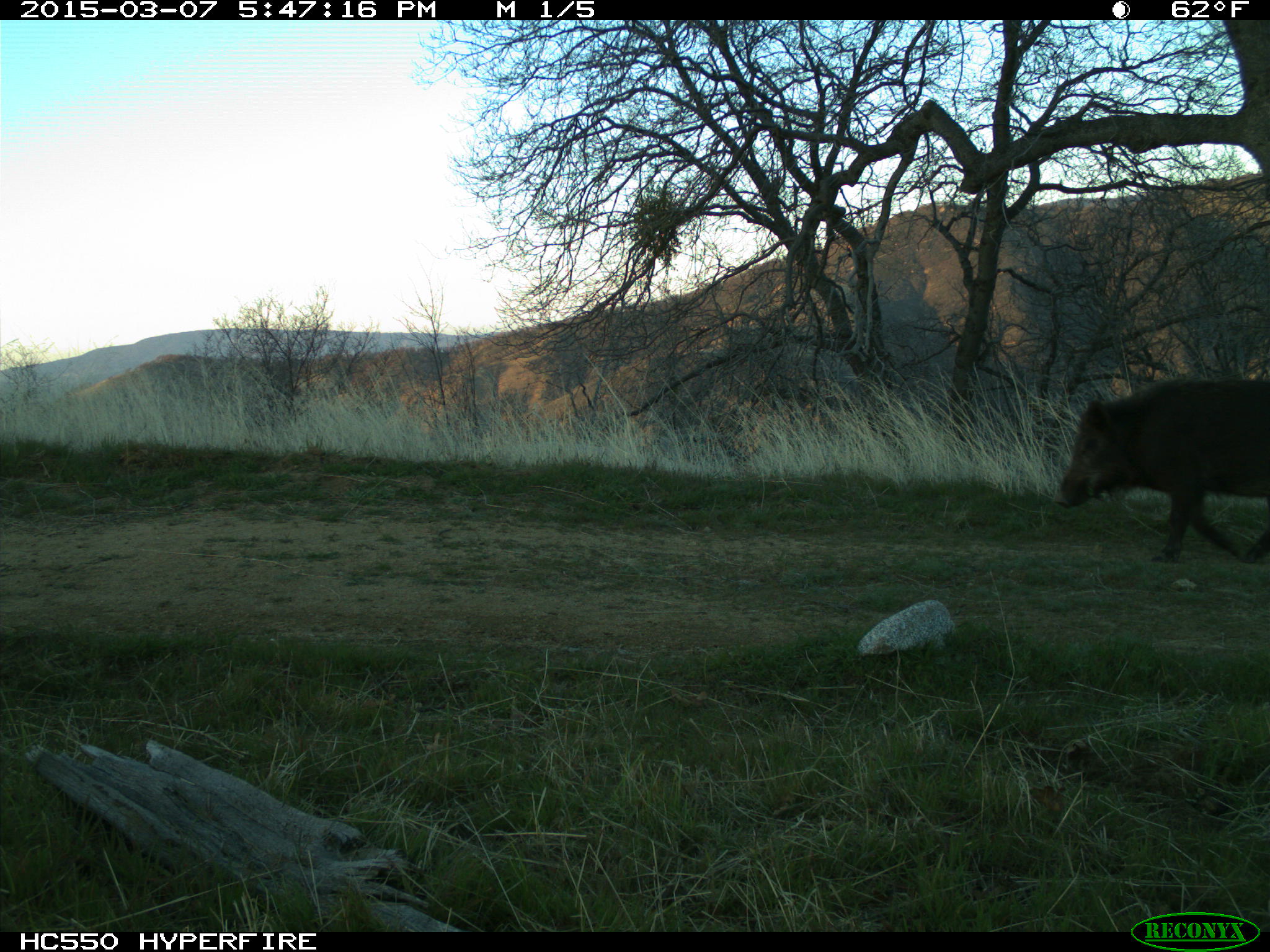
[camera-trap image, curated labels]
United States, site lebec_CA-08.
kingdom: Animalia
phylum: Chordata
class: Mammalia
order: Artiodactyla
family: Suidae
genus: Sus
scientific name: Sus scrofa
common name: wild boar